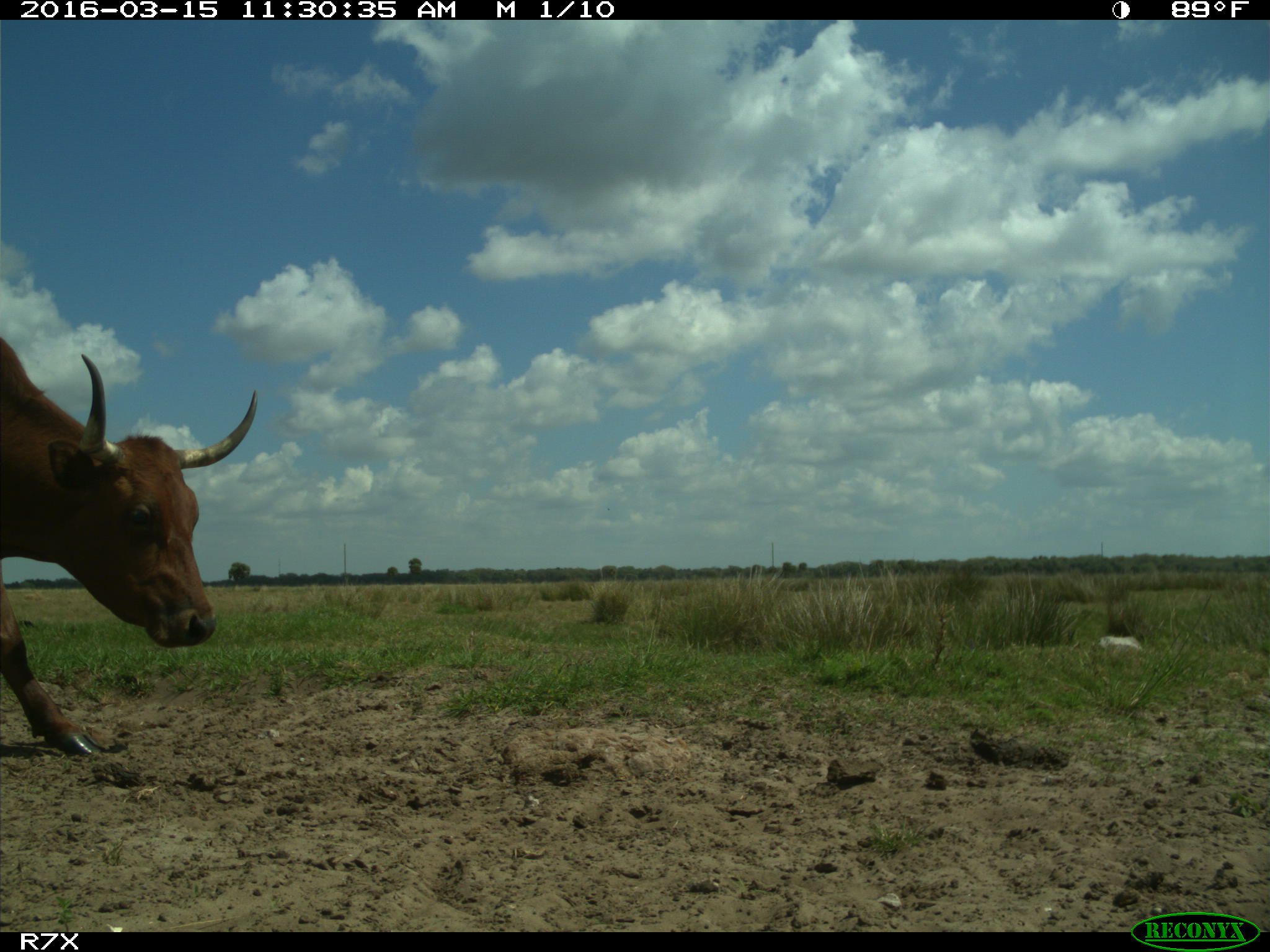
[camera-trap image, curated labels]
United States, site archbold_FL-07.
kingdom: Animalia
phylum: Chordata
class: Mammalia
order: Artiodactyla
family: Bovidae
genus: Bos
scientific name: Bos taurus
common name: domestic cow